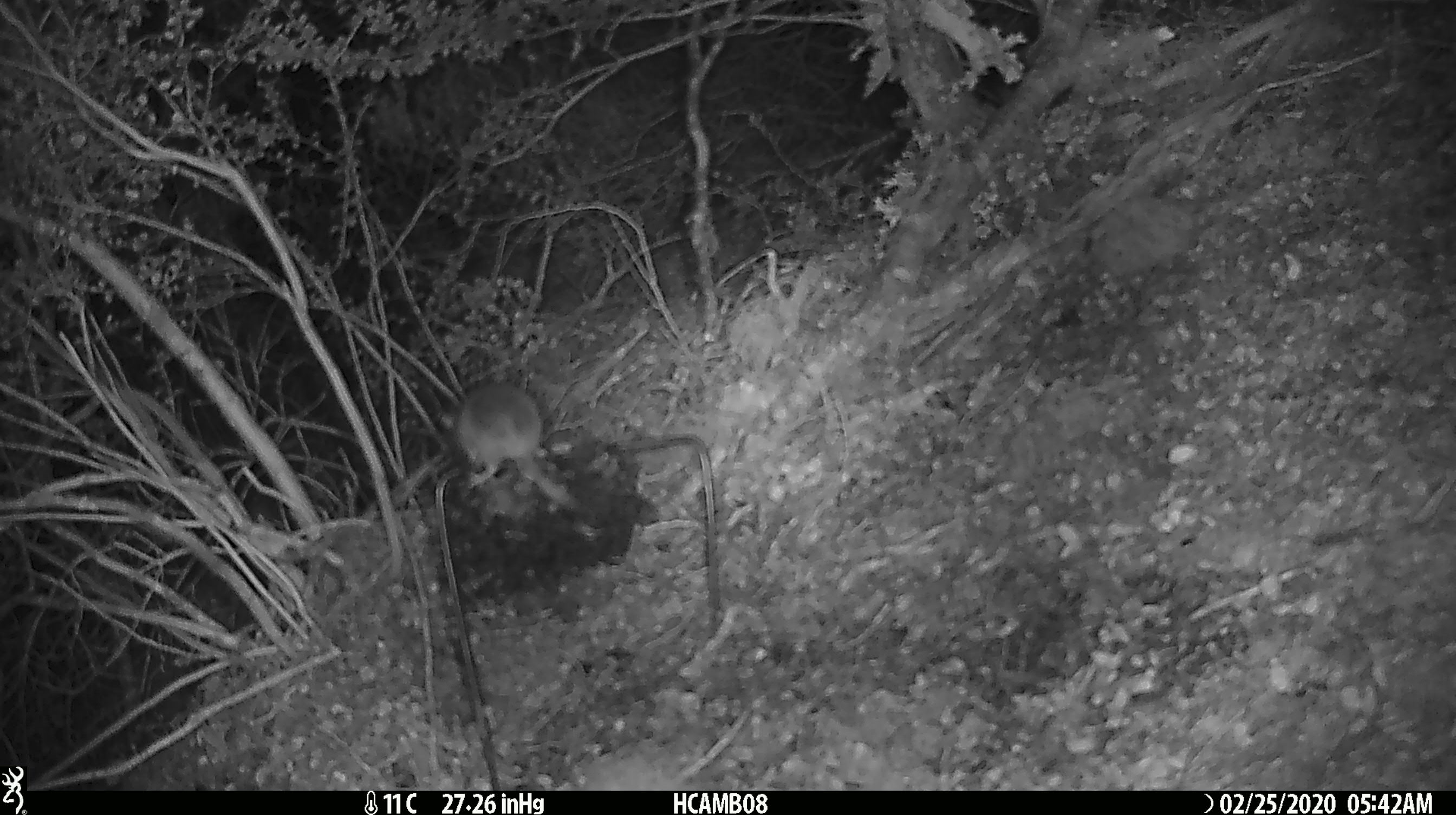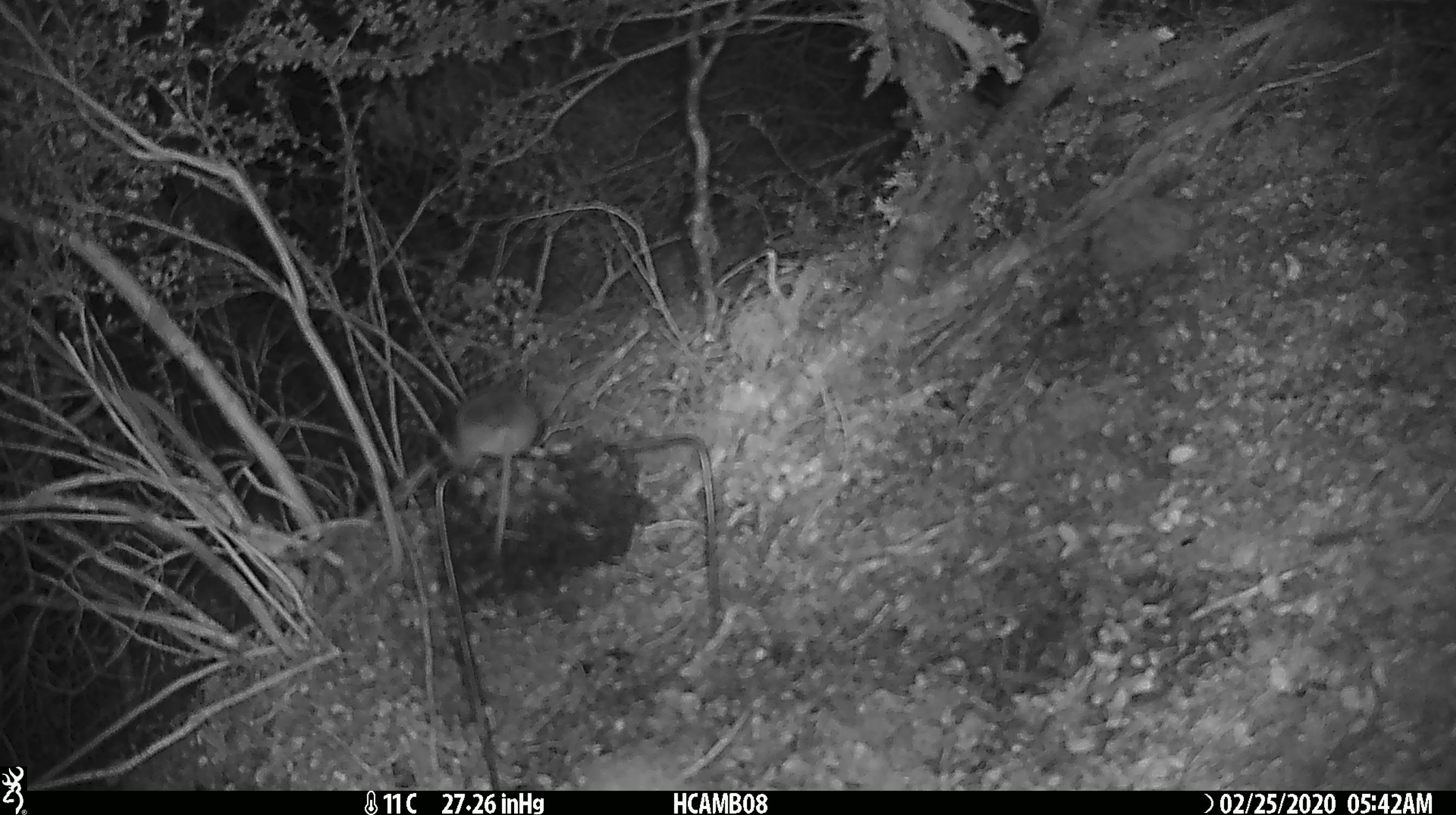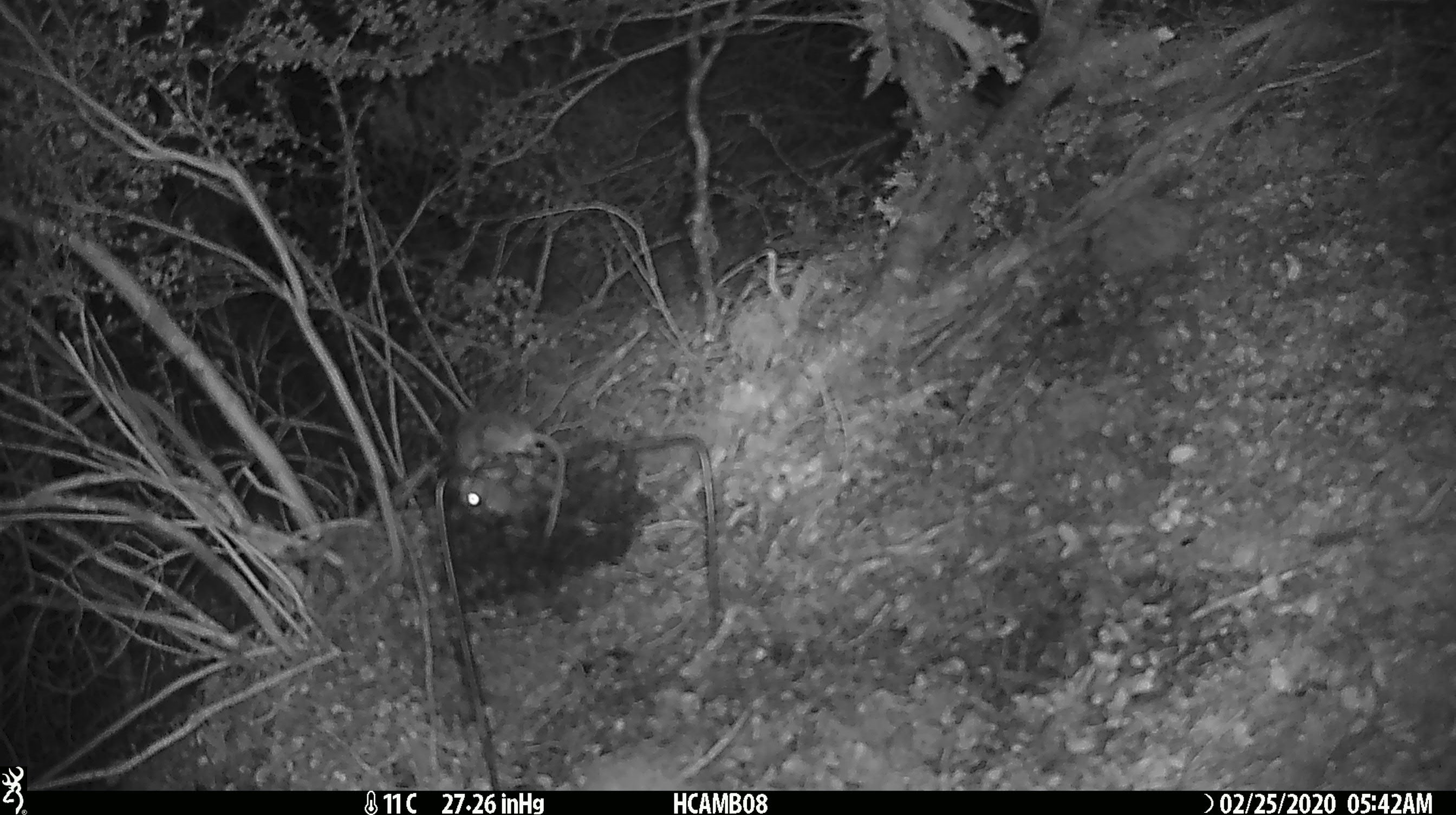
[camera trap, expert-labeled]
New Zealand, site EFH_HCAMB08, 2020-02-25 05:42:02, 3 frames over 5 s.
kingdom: Animalia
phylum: Chordata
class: Mammalia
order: Rodentia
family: Muridae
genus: Mus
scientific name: Mus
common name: mouse